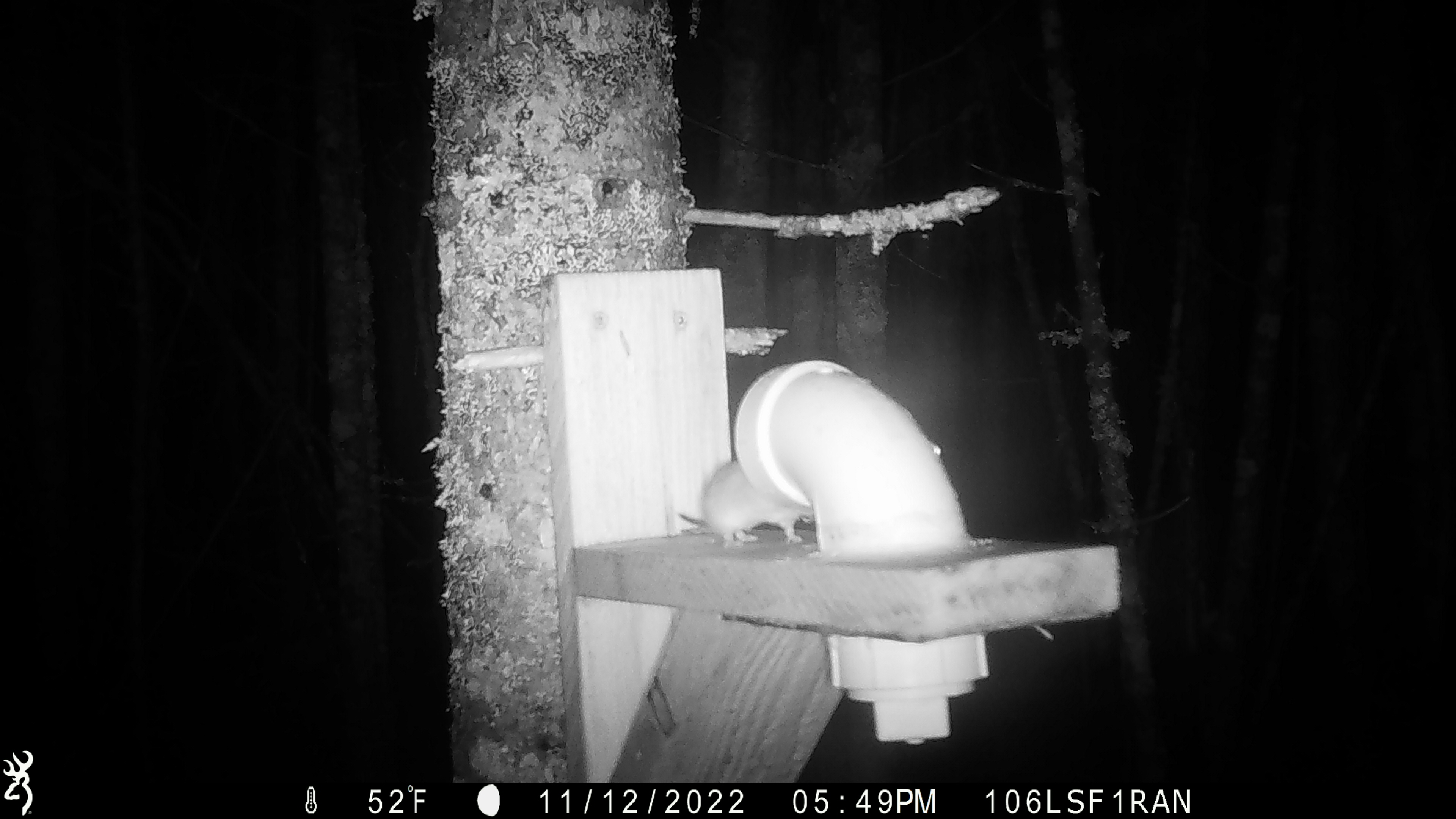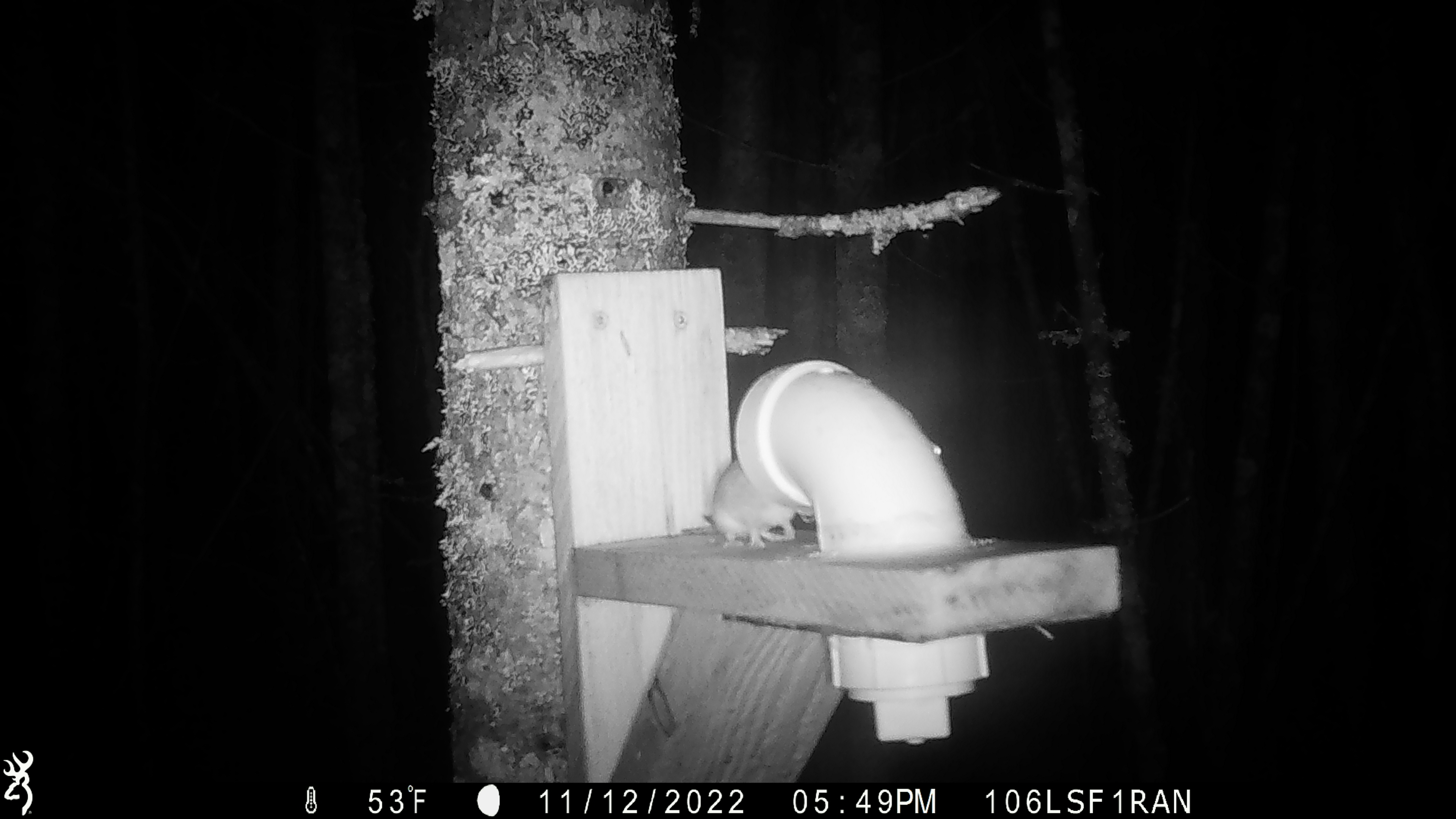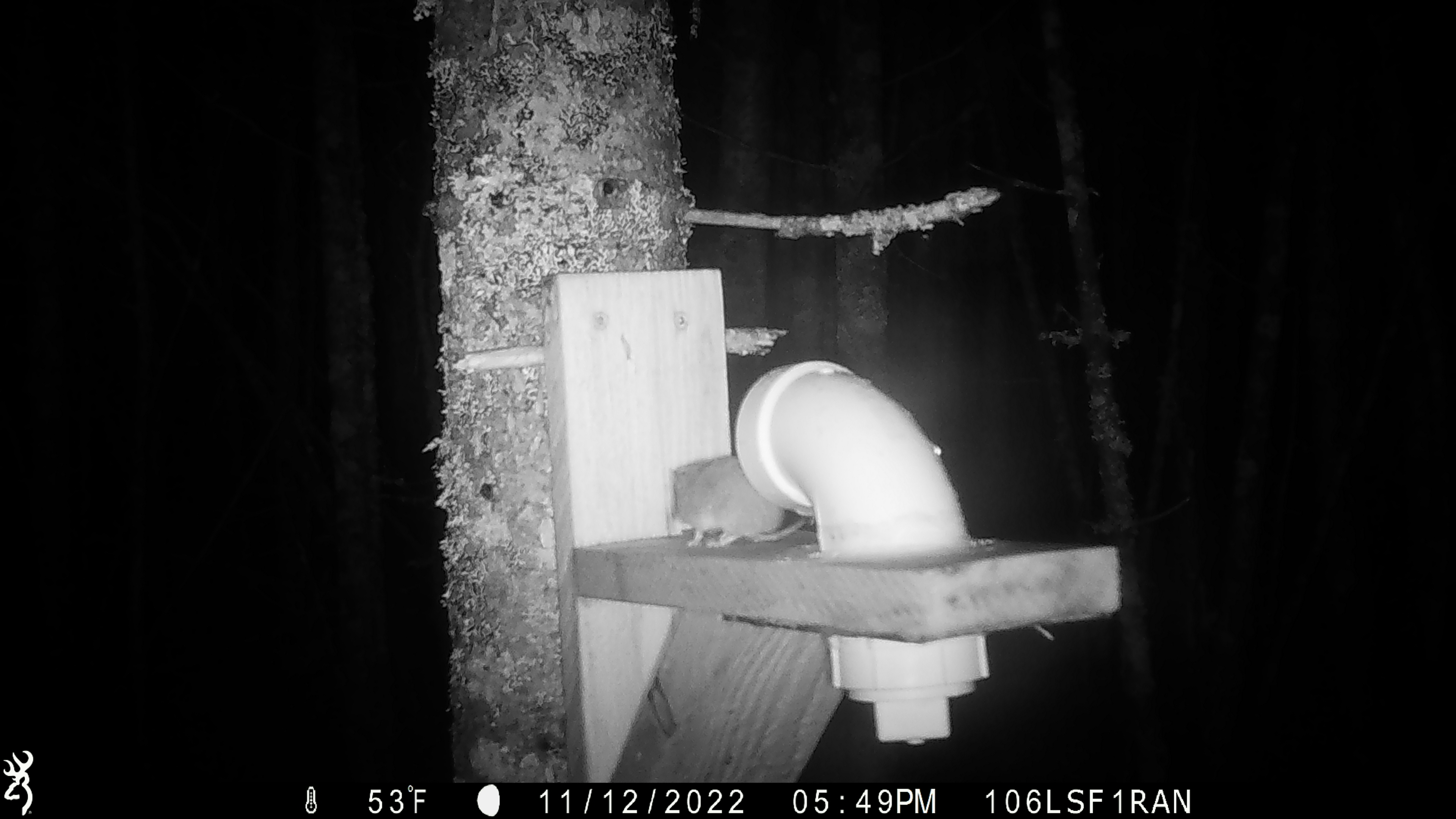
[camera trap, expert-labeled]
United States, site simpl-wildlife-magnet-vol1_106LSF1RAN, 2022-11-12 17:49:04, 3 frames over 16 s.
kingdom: Animalia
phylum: Chordata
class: Mammalia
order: Rodentia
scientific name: Rodentia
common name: mouse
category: mouse sp.